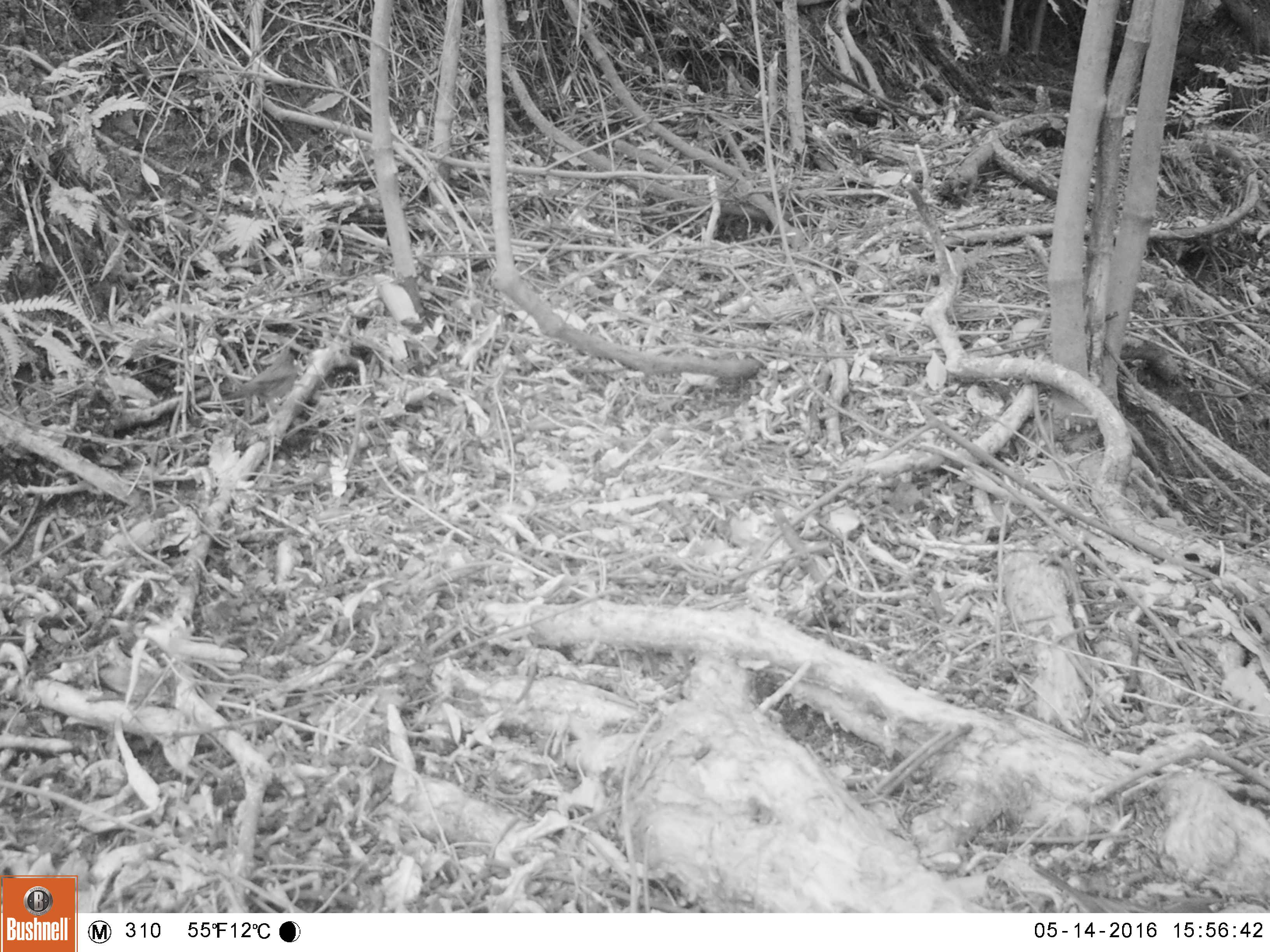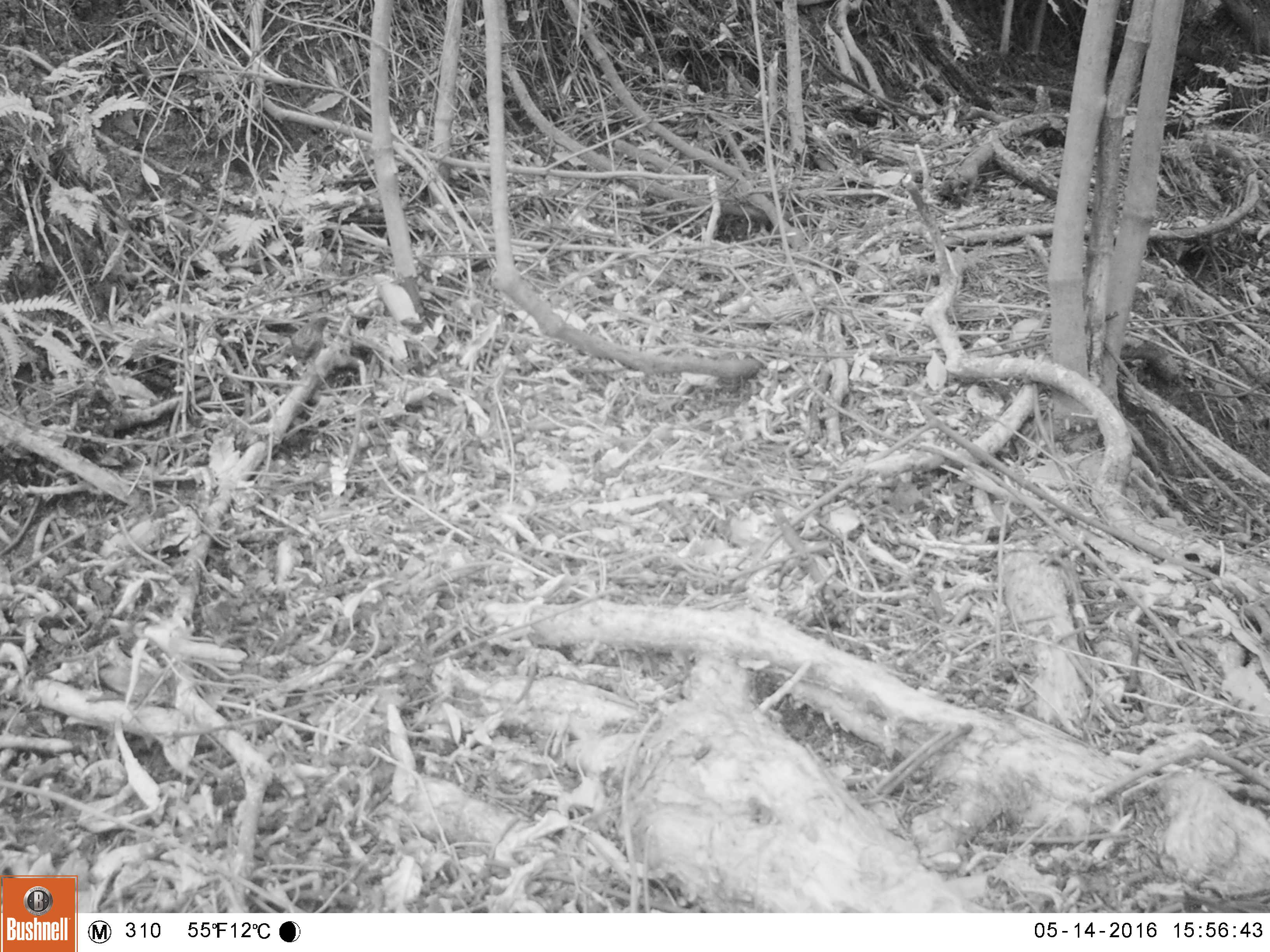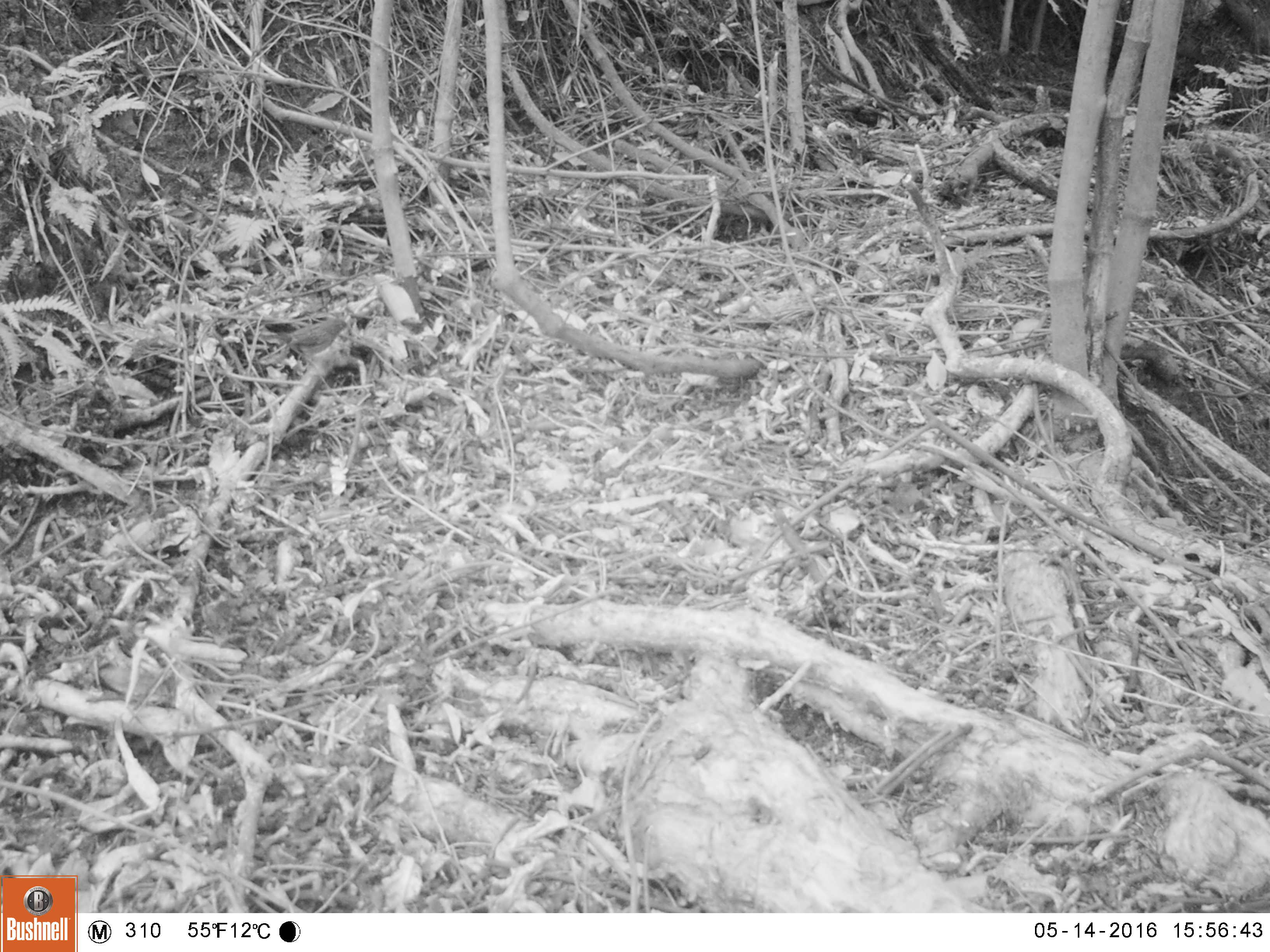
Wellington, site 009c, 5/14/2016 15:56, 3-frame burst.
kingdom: Animalia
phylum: Chordata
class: Aves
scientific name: Aves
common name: bird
Bird (Aves).